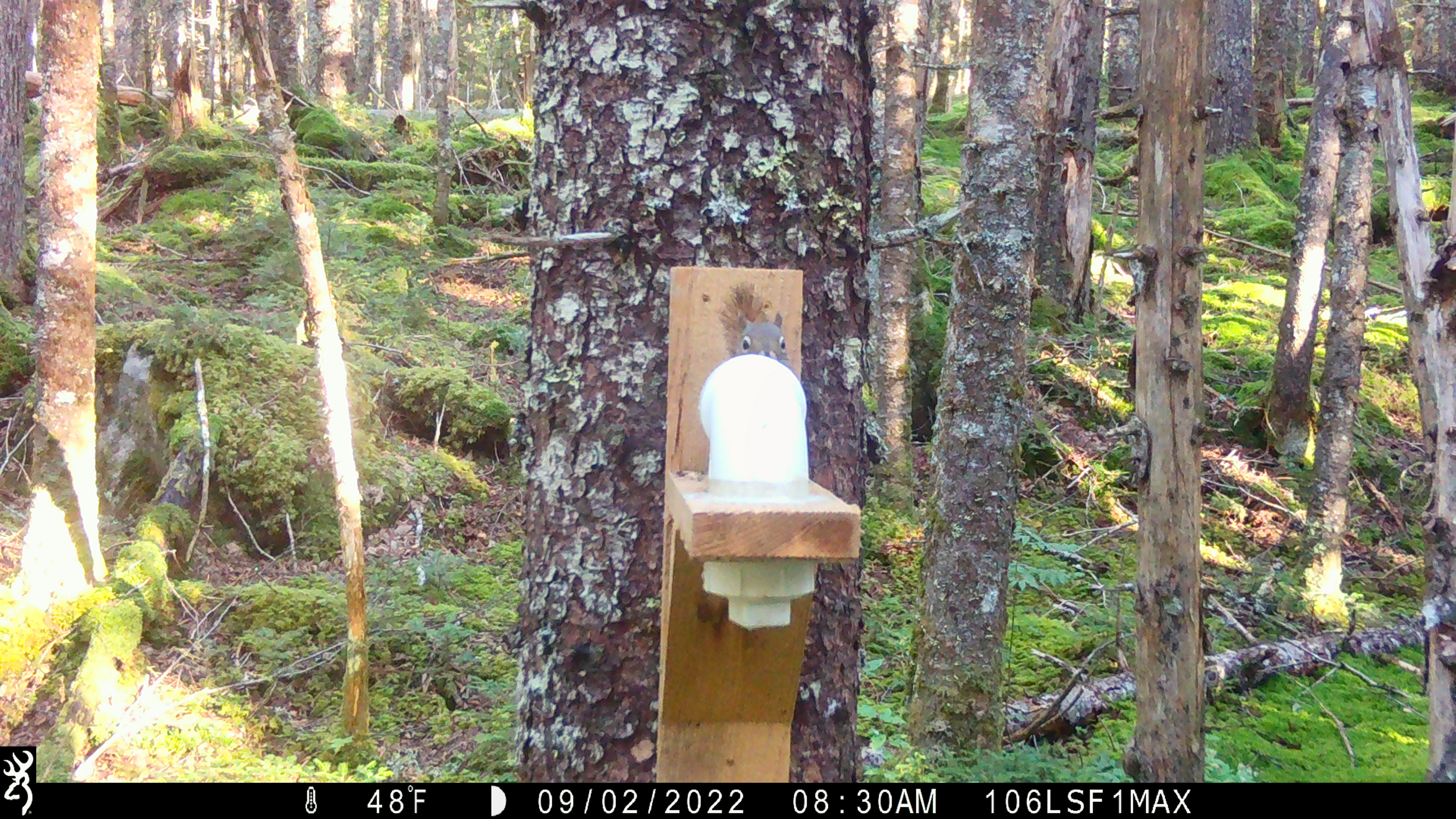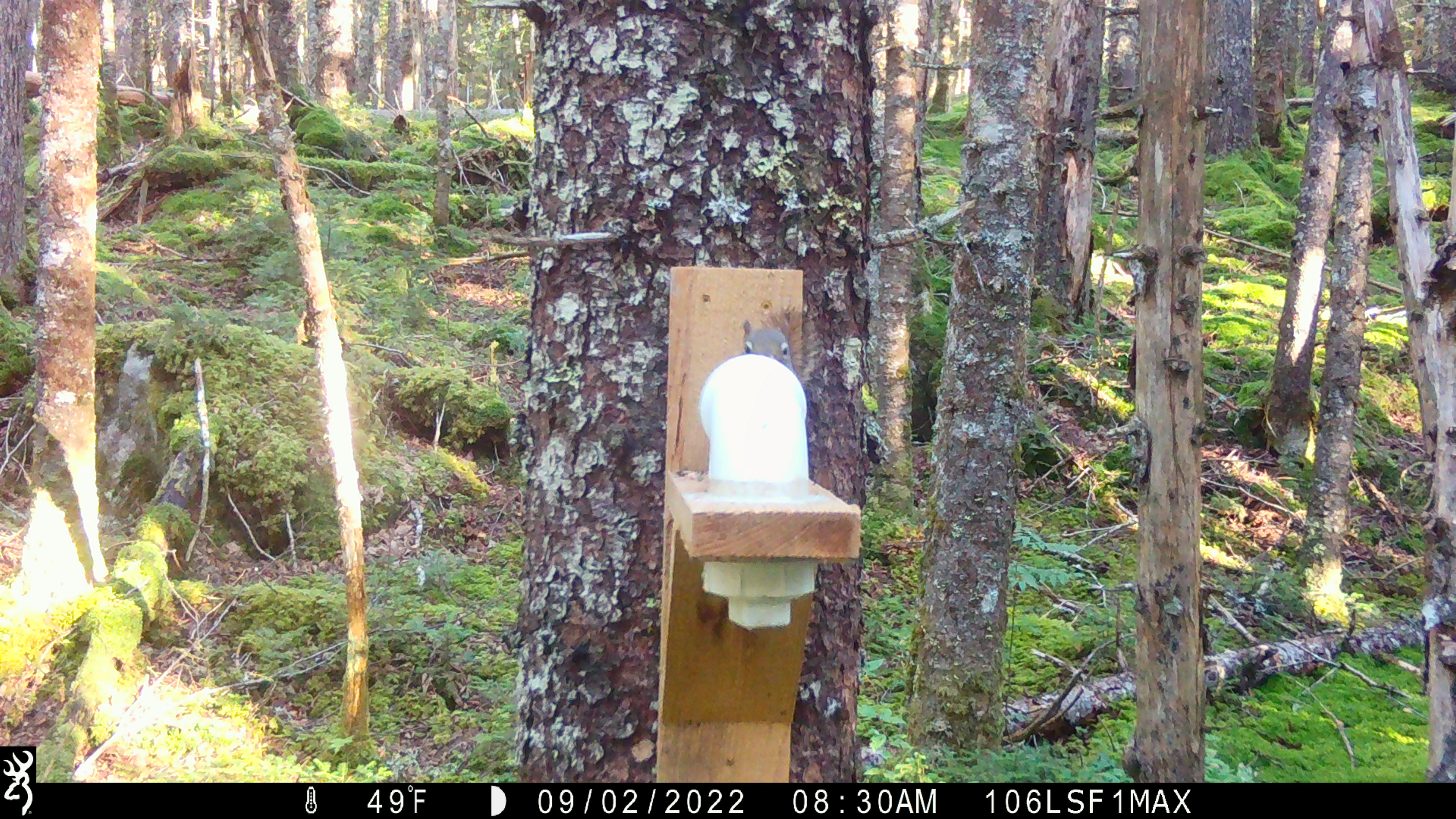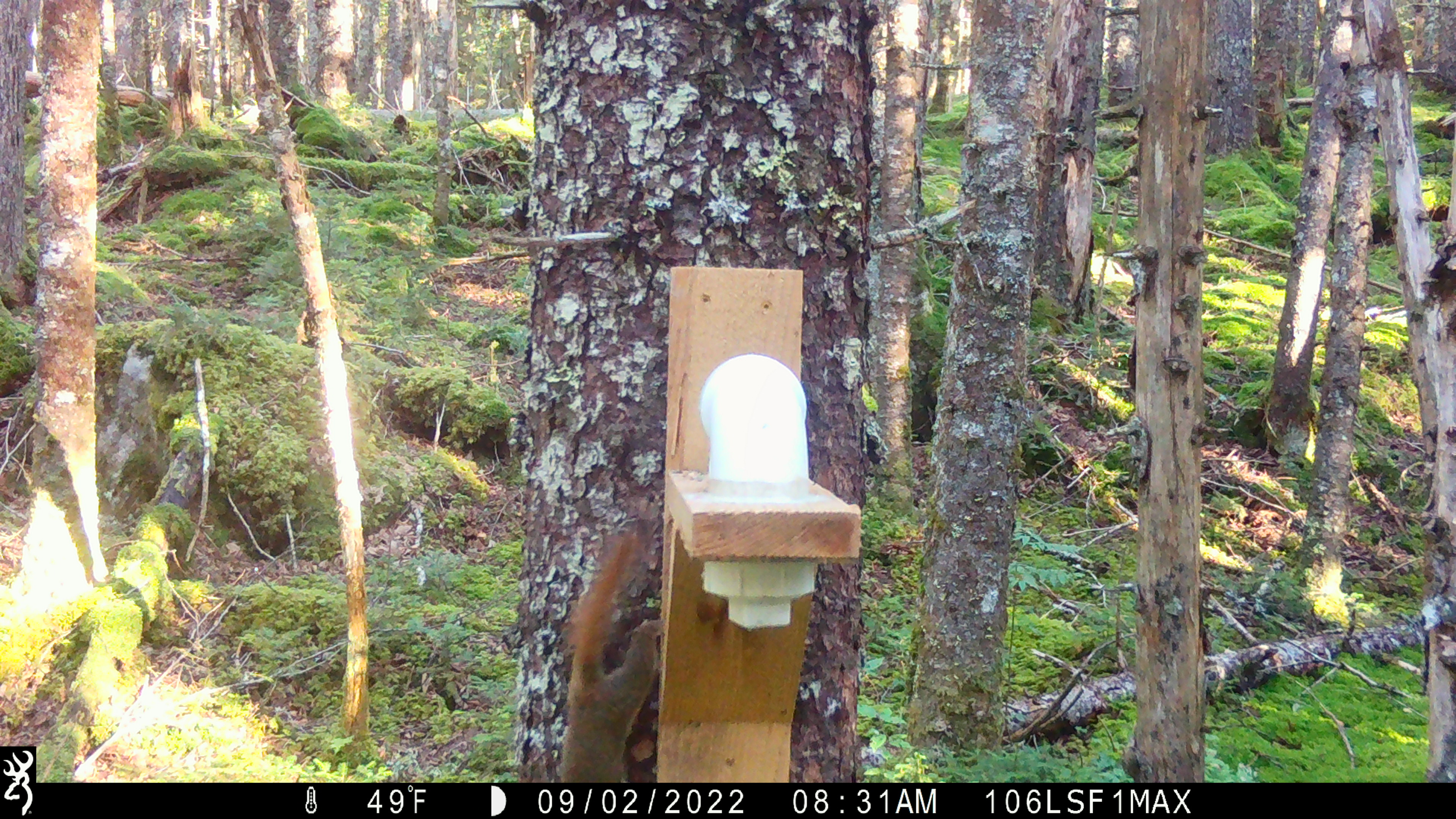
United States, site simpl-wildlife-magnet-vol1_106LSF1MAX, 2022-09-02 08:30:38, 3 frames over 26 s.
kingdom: Animalia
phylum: Chordata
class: Mammalia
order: Rodentia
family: Sciuridae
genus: Tamiasciurus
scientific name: Tamiasciurus hudsonicus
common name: red squirrel